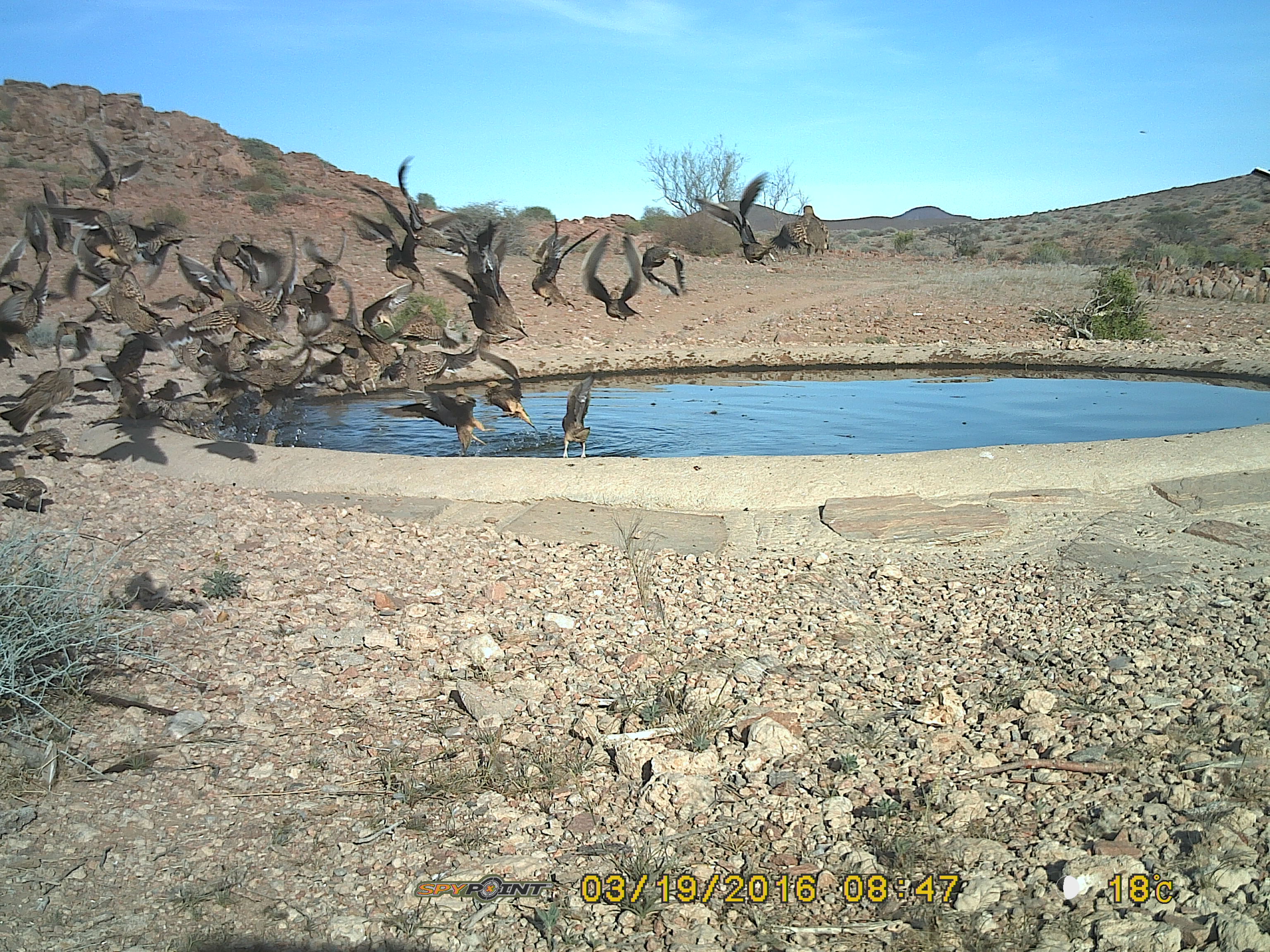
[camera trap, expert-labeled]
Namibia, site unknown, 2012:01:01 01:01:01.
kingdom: Animalia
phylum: Chordata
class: Aves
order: Pterocliformes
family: Pteroclidae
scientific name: Pteroclidae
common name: sandgrouse